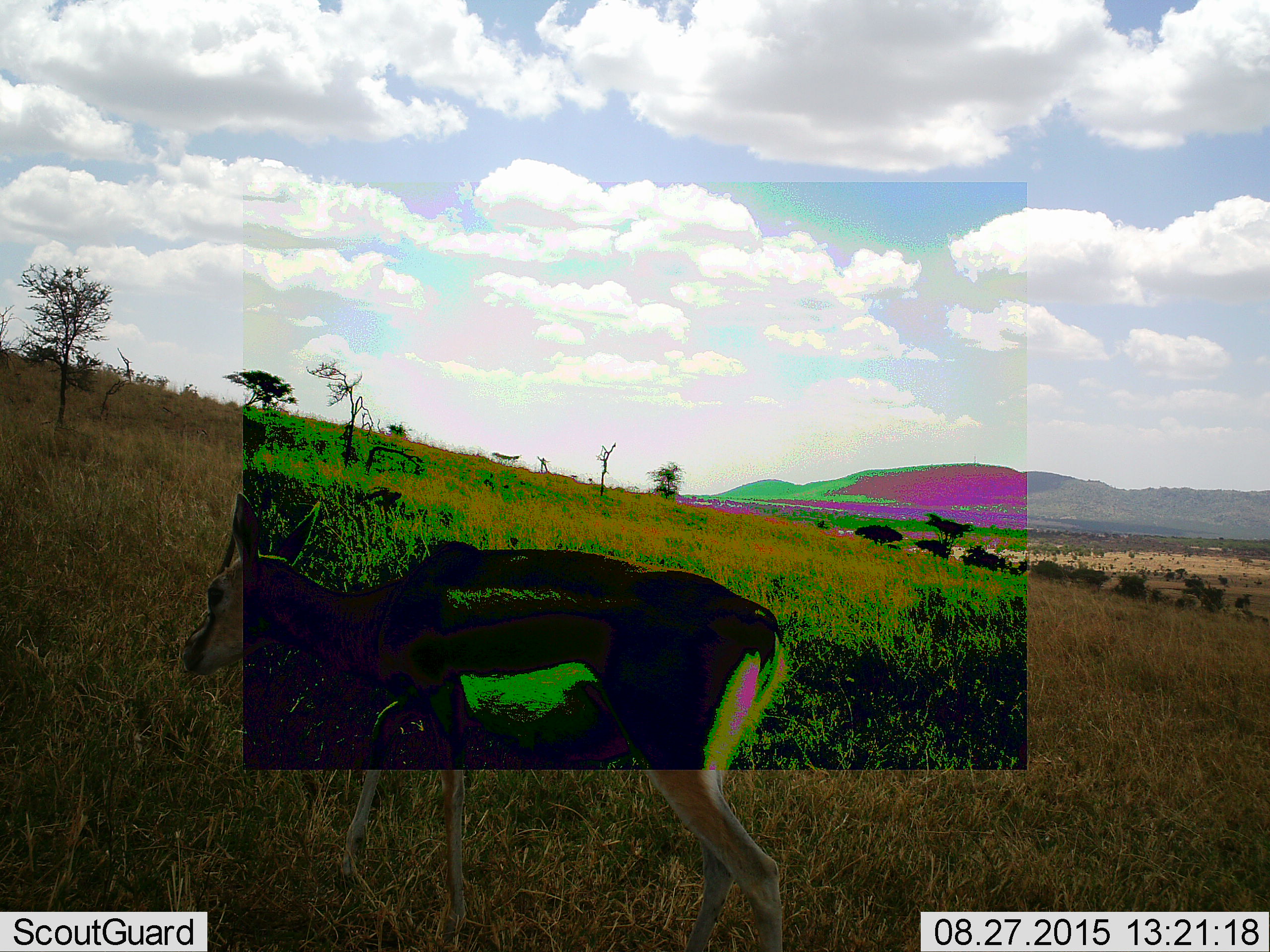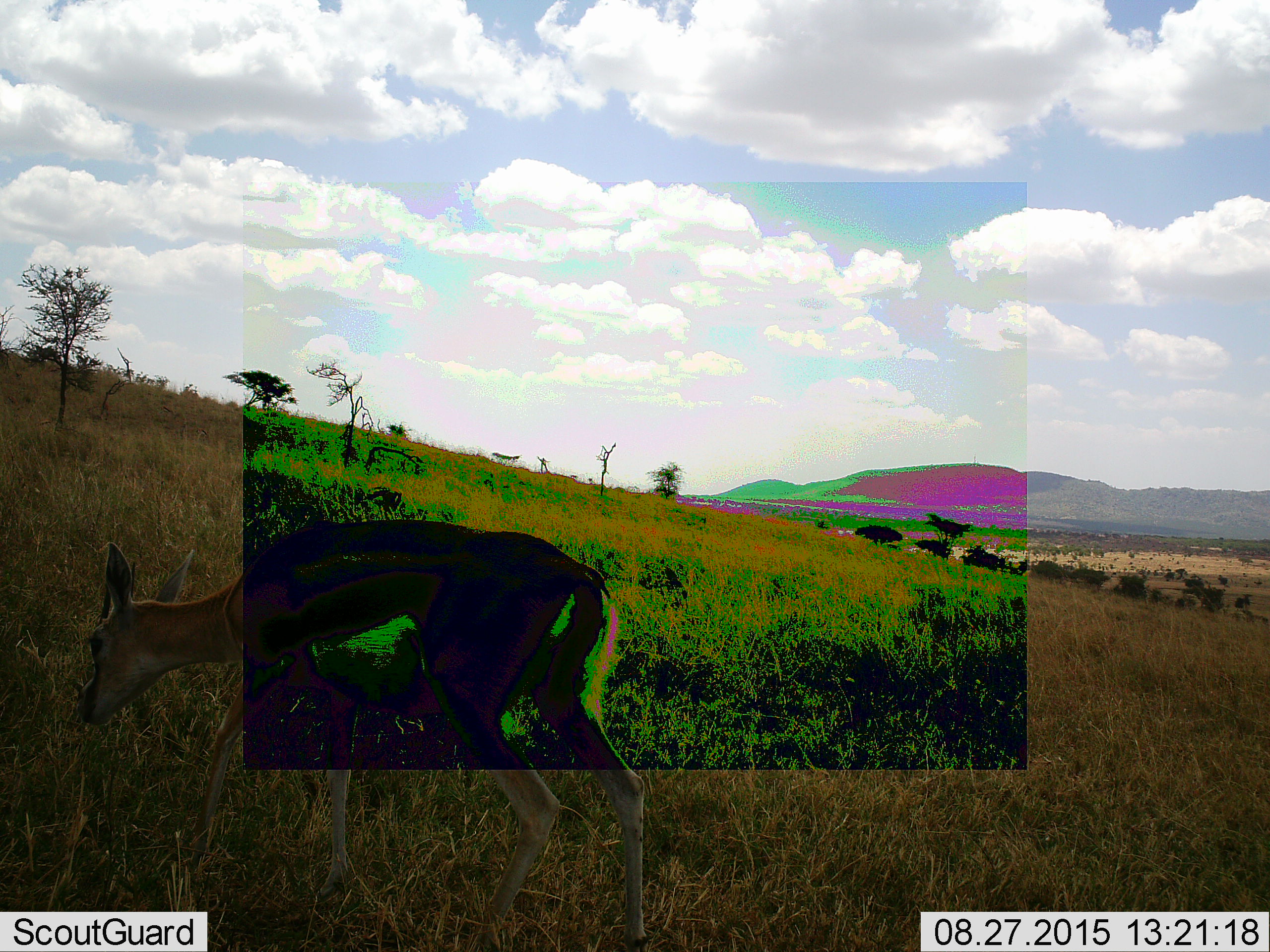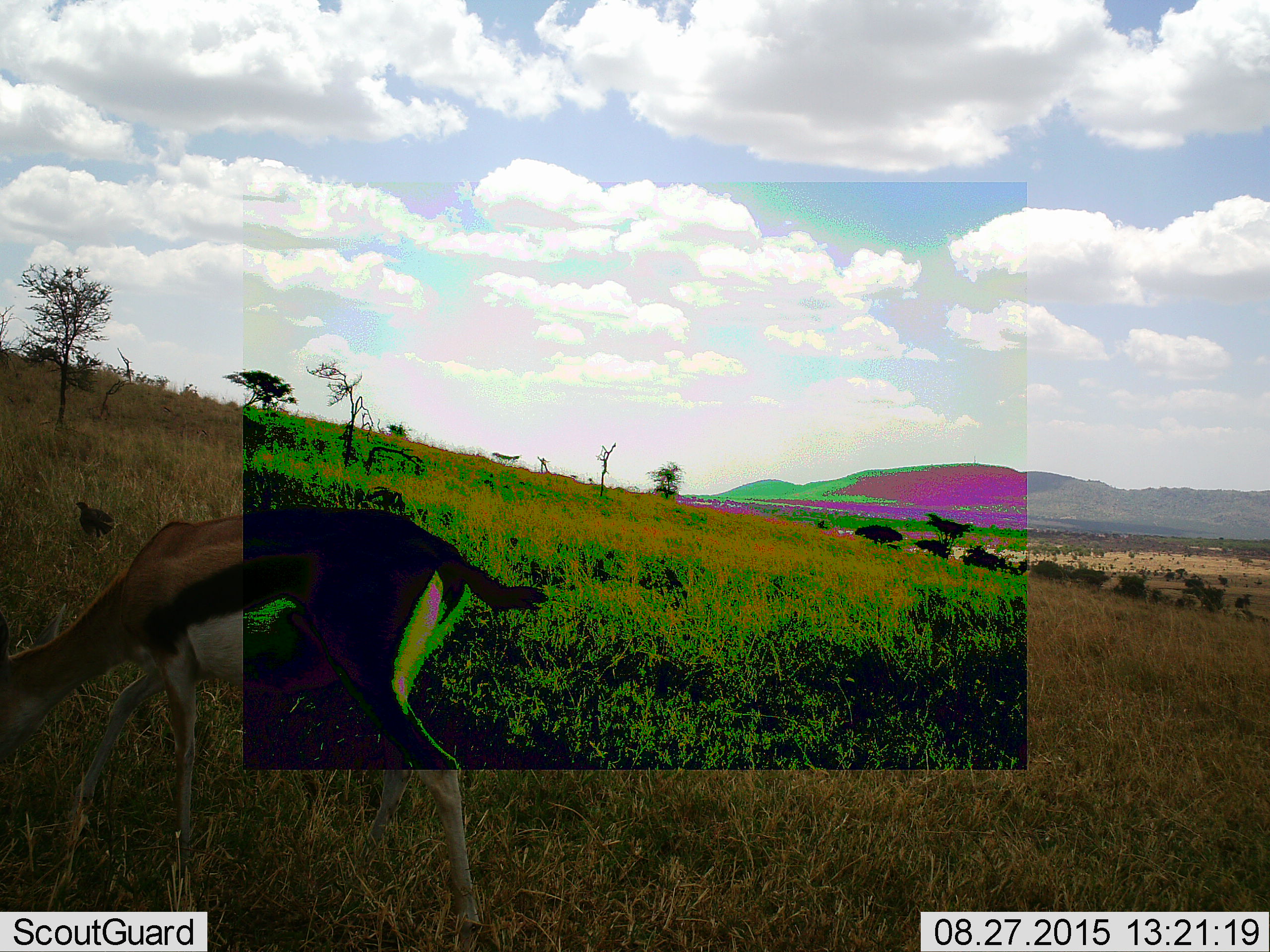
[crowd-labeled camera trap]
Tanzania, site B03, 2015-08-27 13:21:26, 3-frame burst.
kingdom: Animalia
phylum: Chordata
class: Mammalia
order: Artiodactyla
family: Bovidae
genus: Eudorcas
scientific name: Eudorcas thomsonii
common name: thomson's gazelle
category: gazellethomsons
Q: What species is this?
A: Gazellethomsons (thomson's gazelle) (Eudorcas thomsonii).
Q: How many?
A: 1.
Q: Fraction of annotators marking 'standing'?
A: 0%.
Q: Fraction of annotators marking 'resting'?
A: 0%.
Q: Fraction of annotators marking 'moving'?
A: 93%.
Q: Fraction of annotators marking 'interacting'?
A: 0%.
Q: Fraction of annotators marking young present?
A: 0%.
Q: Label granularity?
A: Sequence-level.